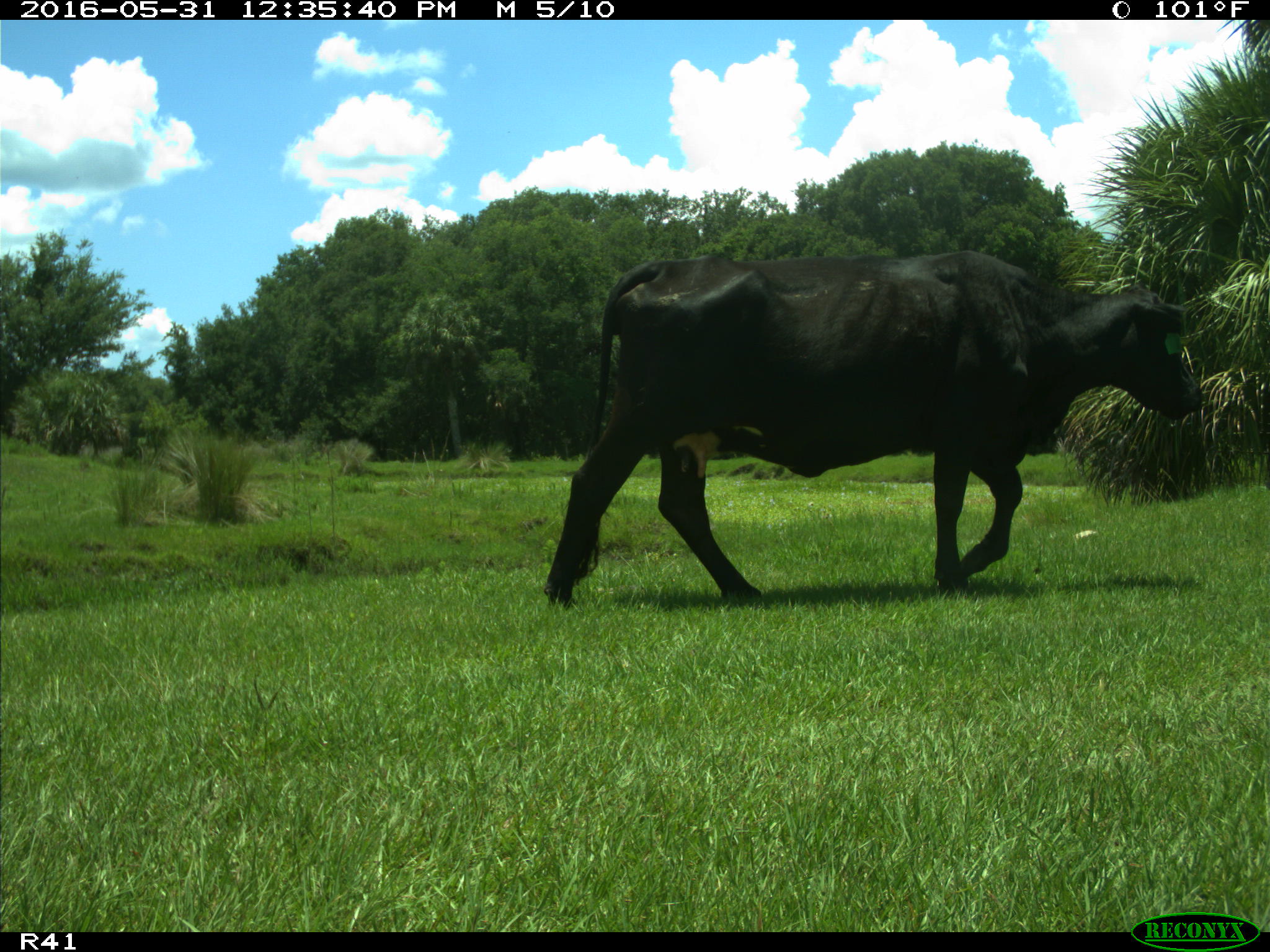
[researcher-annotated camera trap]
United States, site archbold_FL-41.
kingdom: Animalia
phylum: Chordata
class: Mammalia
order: Artiodactyla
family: Bovidae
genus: Bos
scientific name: Bos taurus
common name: domestic cow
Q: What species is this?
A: Bos taurus (domestic cow).